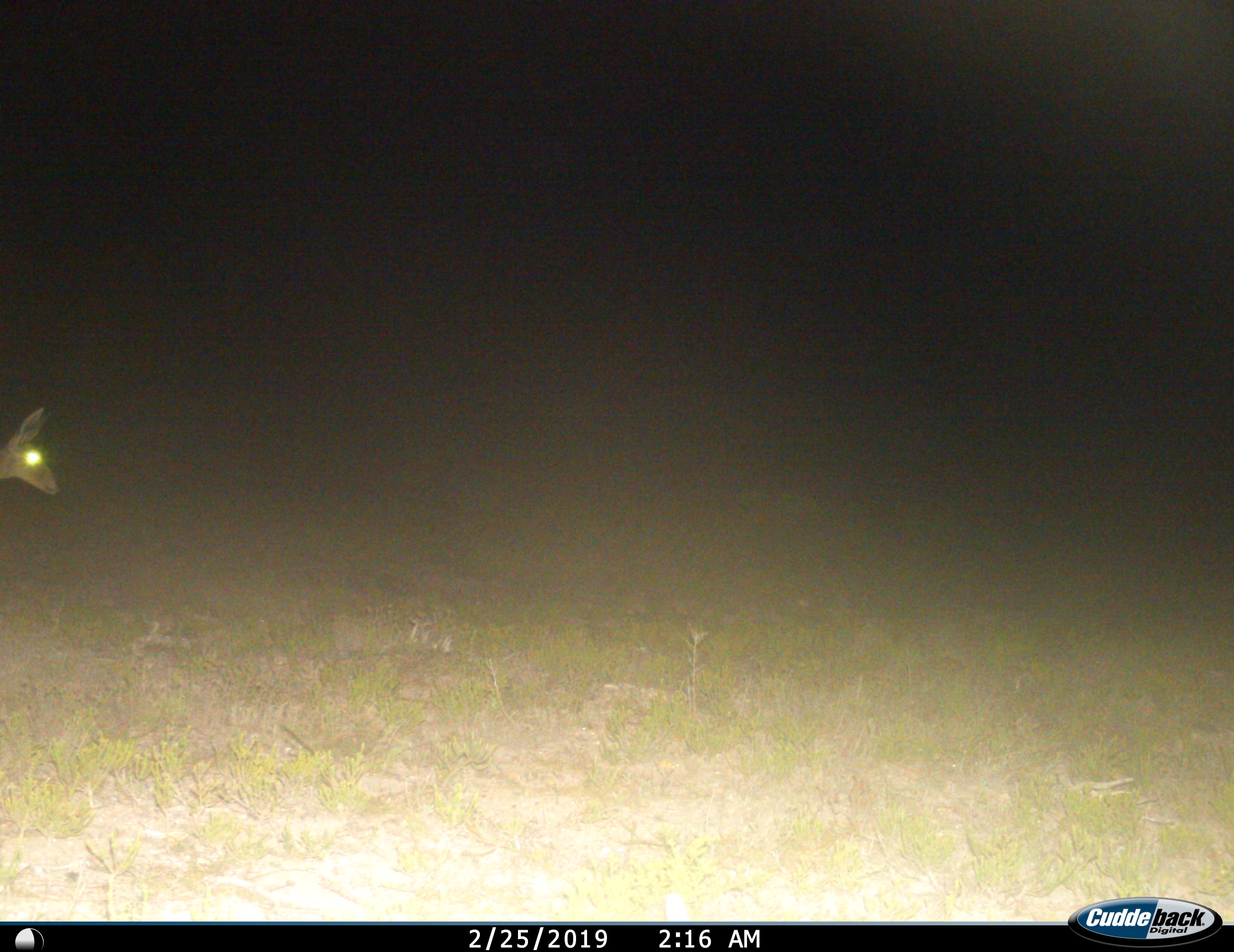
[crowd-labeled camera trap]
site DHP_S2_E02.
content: unidentified animal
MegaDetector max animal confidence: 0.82